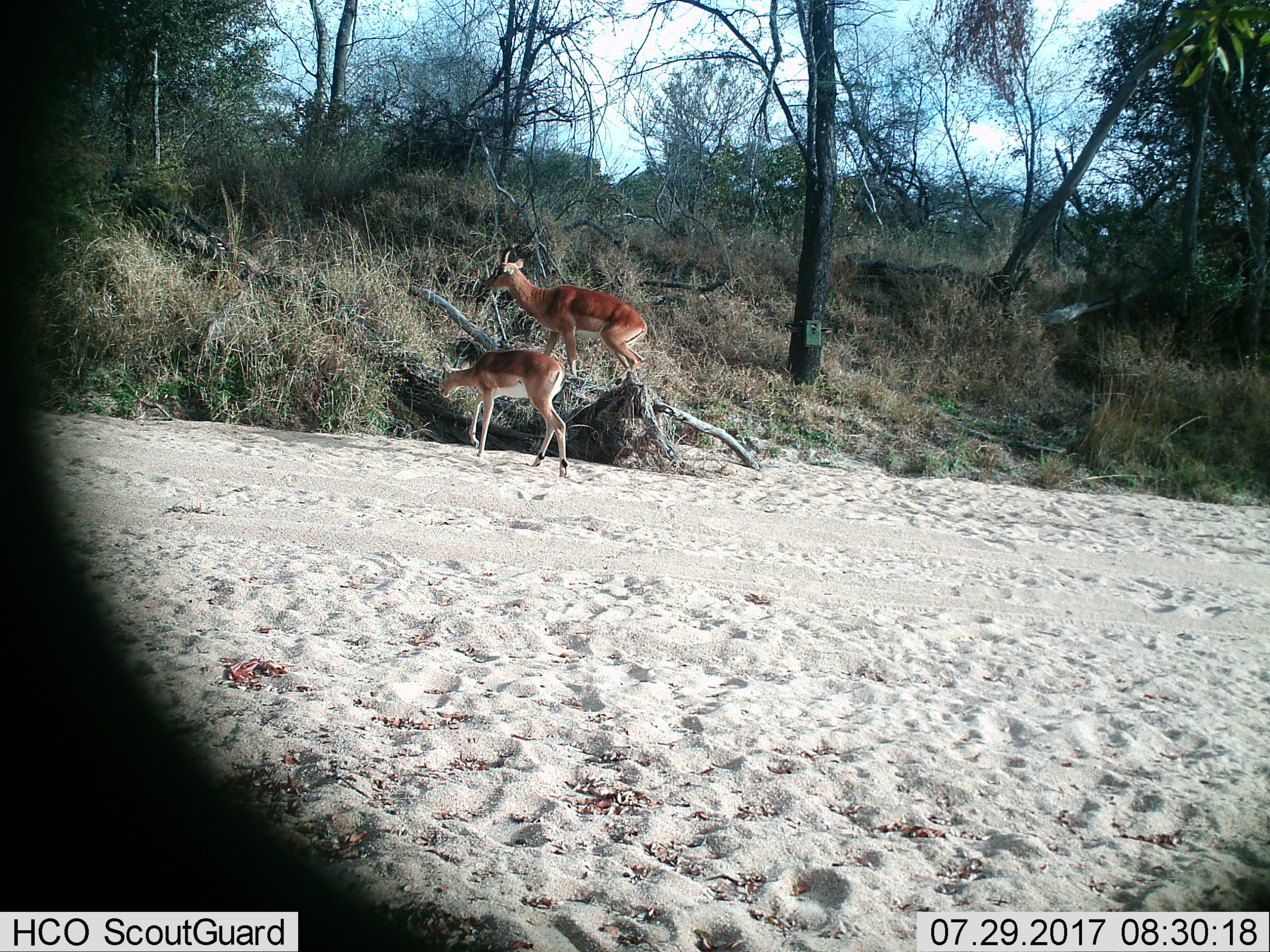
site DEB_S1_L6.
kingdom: Animalia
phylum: Chordata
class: Mammalia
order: Artiodactyla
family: Bovidae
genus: Aepyceros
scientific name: Aepyceros melampus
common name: impala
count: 2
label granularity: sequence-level